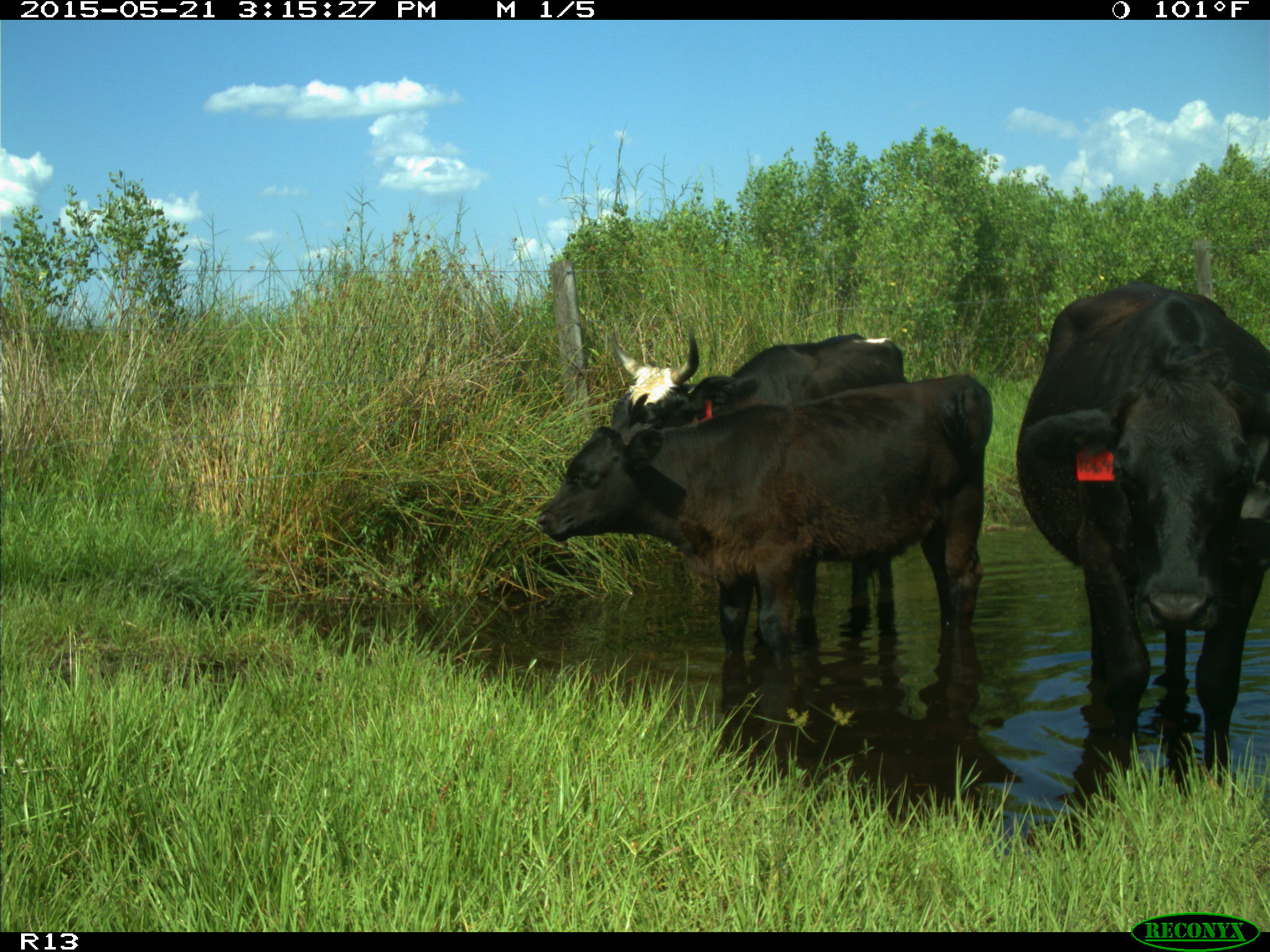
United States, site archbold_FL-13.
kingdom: Animalia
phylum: Chordata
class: Mammalia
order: Artiodactyla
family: Bovidae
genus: Bos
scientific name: Bos taurus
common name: domestic cow